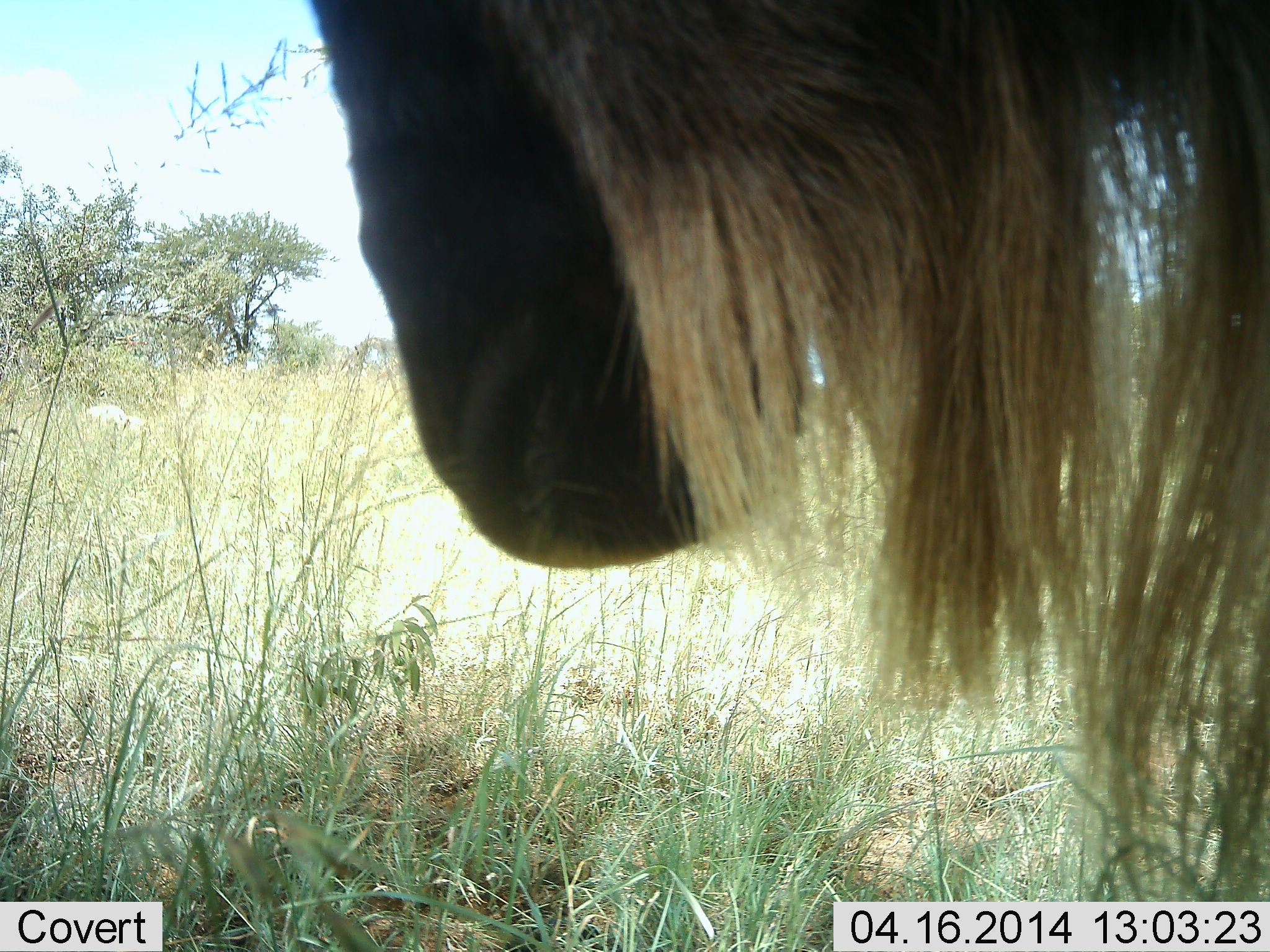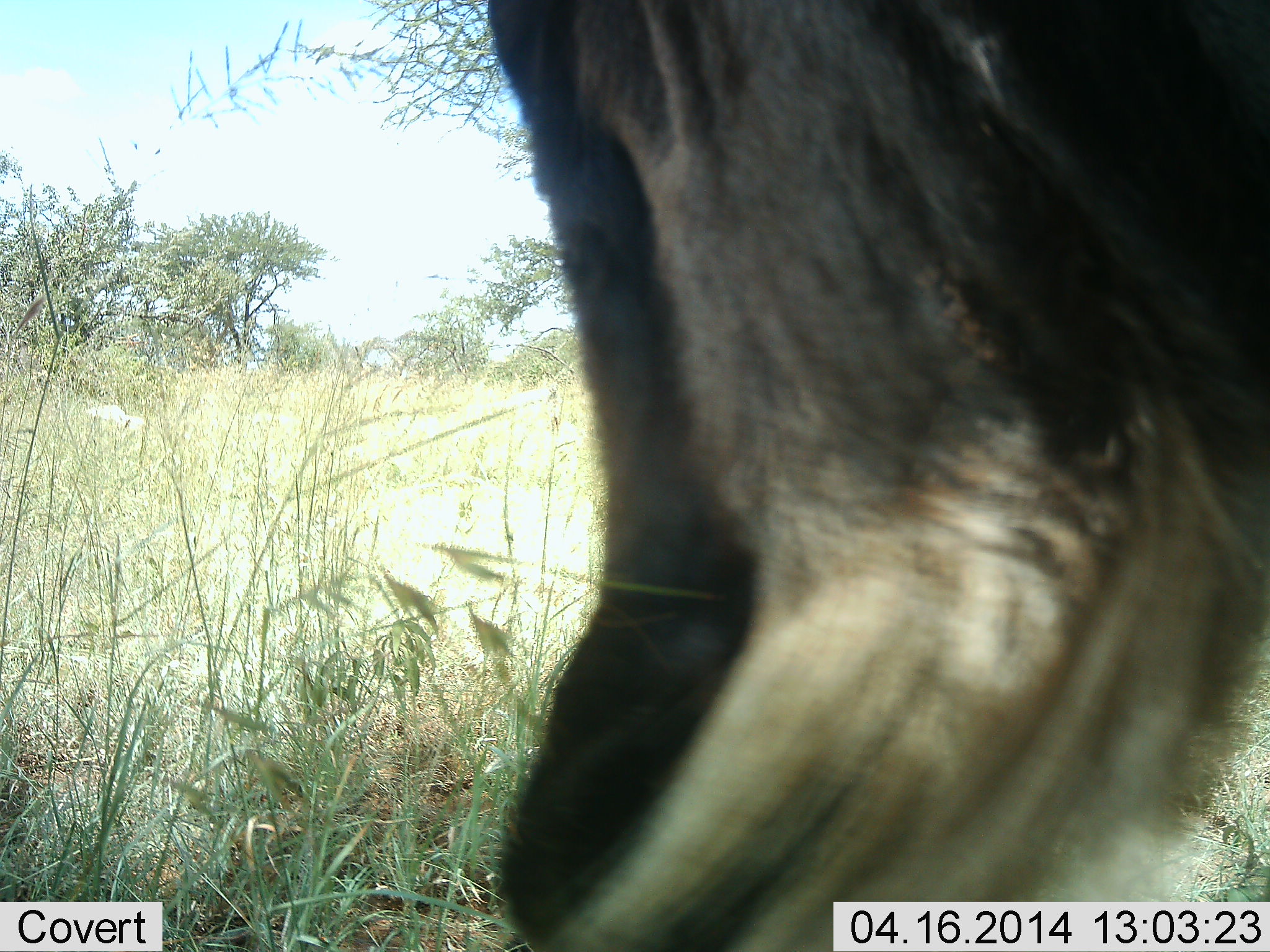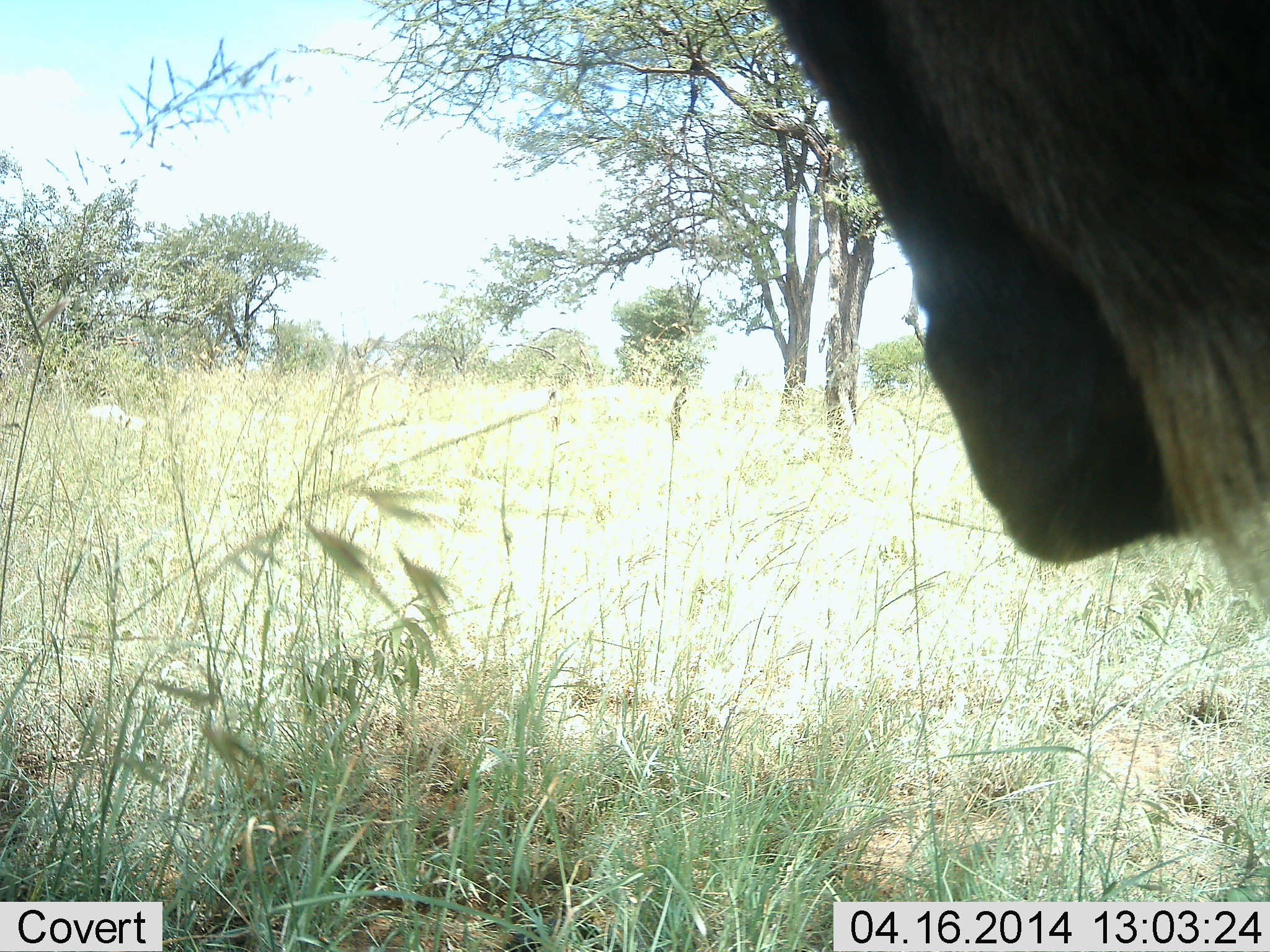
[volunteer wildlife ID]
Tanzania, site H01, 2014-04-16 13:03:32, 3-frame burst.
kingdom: Animalia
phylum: Chordata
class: Mammalia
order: Artiodactyla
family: Bovidae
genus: Connochaetes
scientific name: Connochaetes taurinus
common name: blue wildebeest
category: wildebeest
Wildebeest (blue wildebeest) (Connochaetes taurinus), count 1. Behavior (volunteer vote fractions): standing 50%, resting 0%, moving 50%, interacting 0%. Young present (vote fraction): 0%. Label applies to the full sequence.